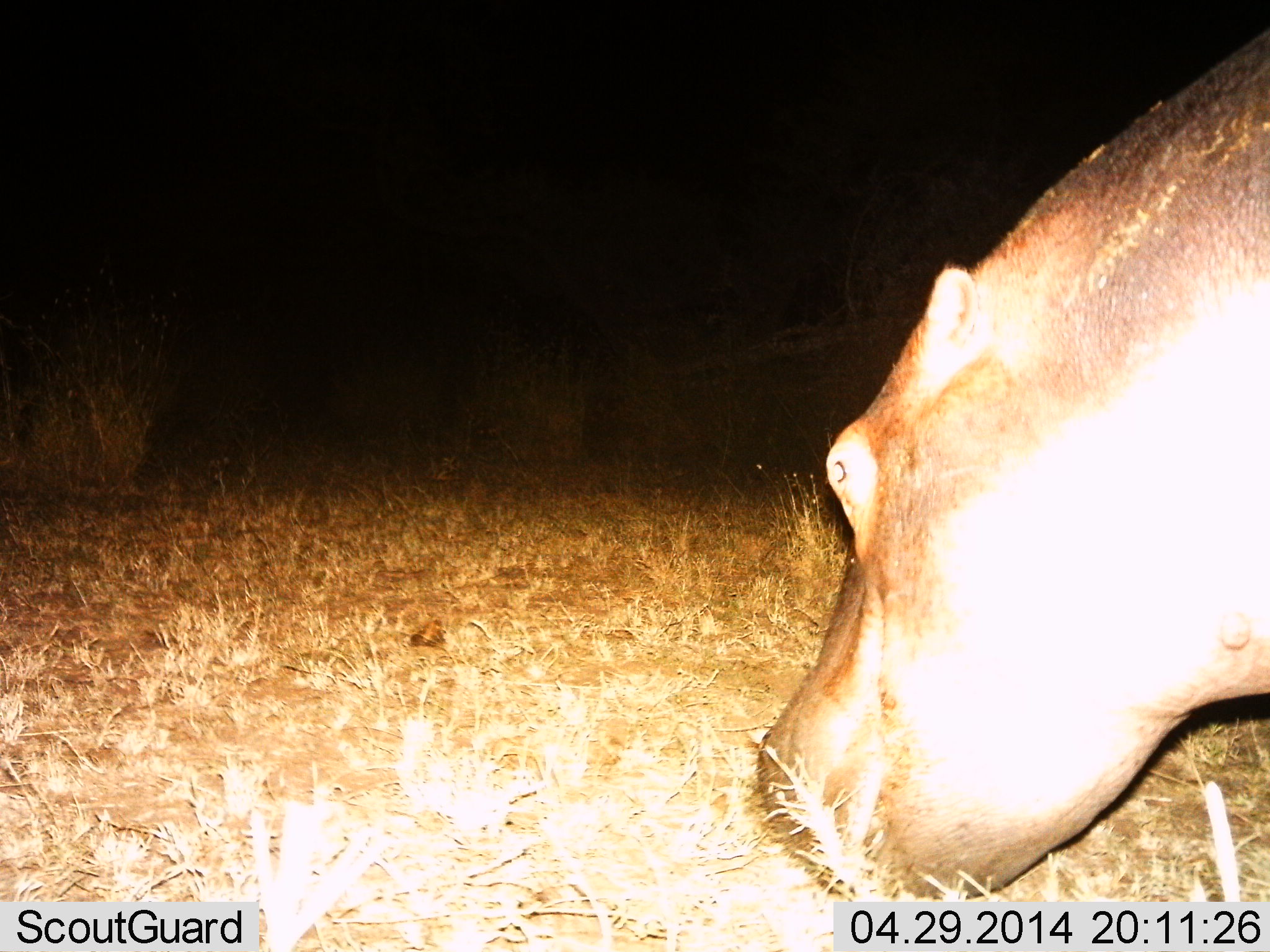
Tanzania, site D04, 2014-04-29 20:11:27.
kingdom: Animalia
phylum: Chordata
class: Mammalia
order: Artiodactyla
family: Hippopotamidae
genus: Hippopotamus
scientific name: Hippopotamus amphibius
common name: hippopotamus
Hippopotamus (Hippopotamus amphibius), count 1. Behavior (volunteer vote fractions): standing 20%, resting 0%, moving 0%, interacting 0%. Young present (vote fraction): 0%. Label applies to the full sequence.